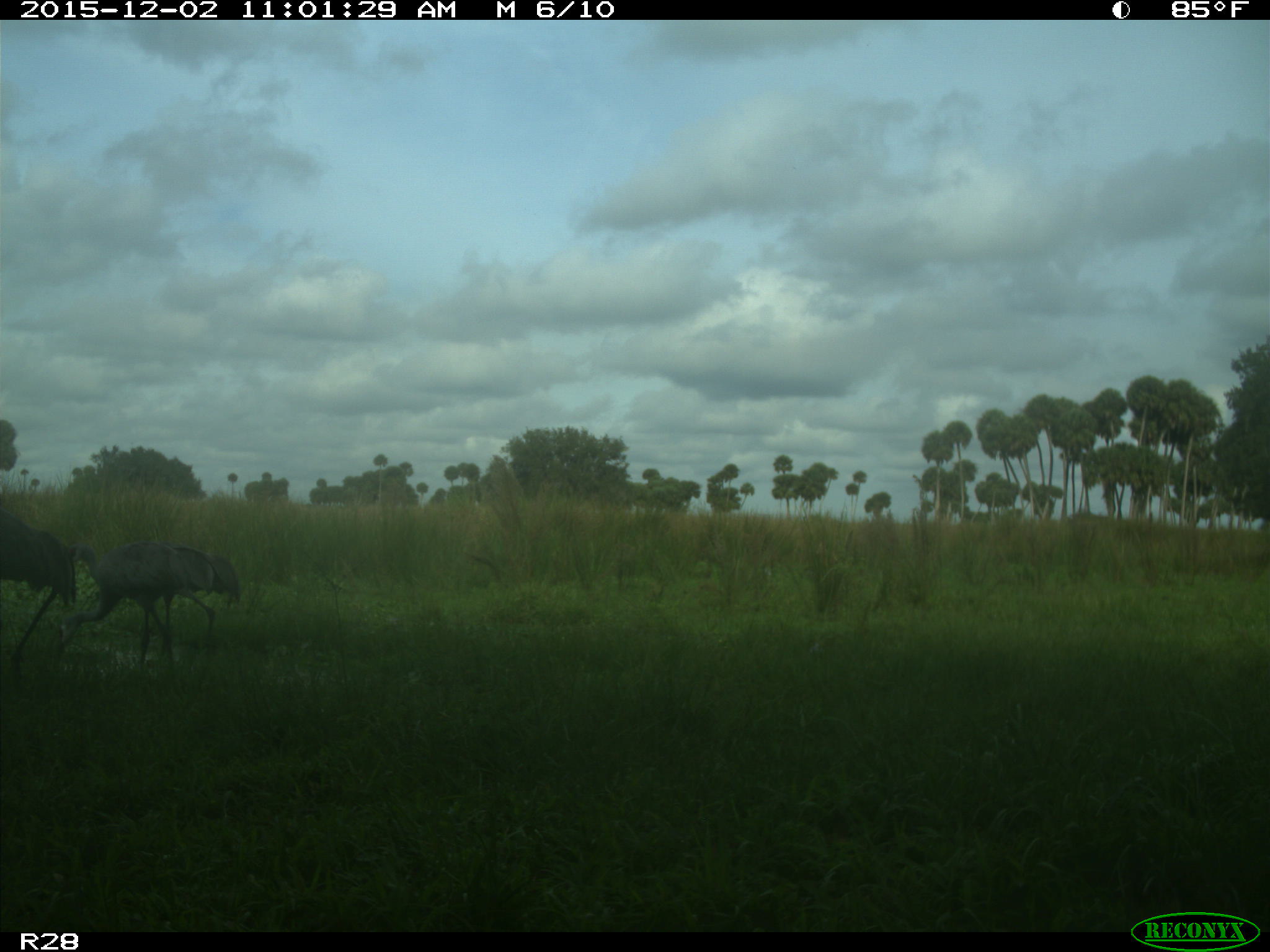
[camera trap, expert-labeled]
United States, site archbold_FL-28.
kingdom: Animalia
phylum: Chordata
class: Aves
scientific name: Aves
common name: birds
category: unidentified bird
Unidentified bird (birds) (Aves).